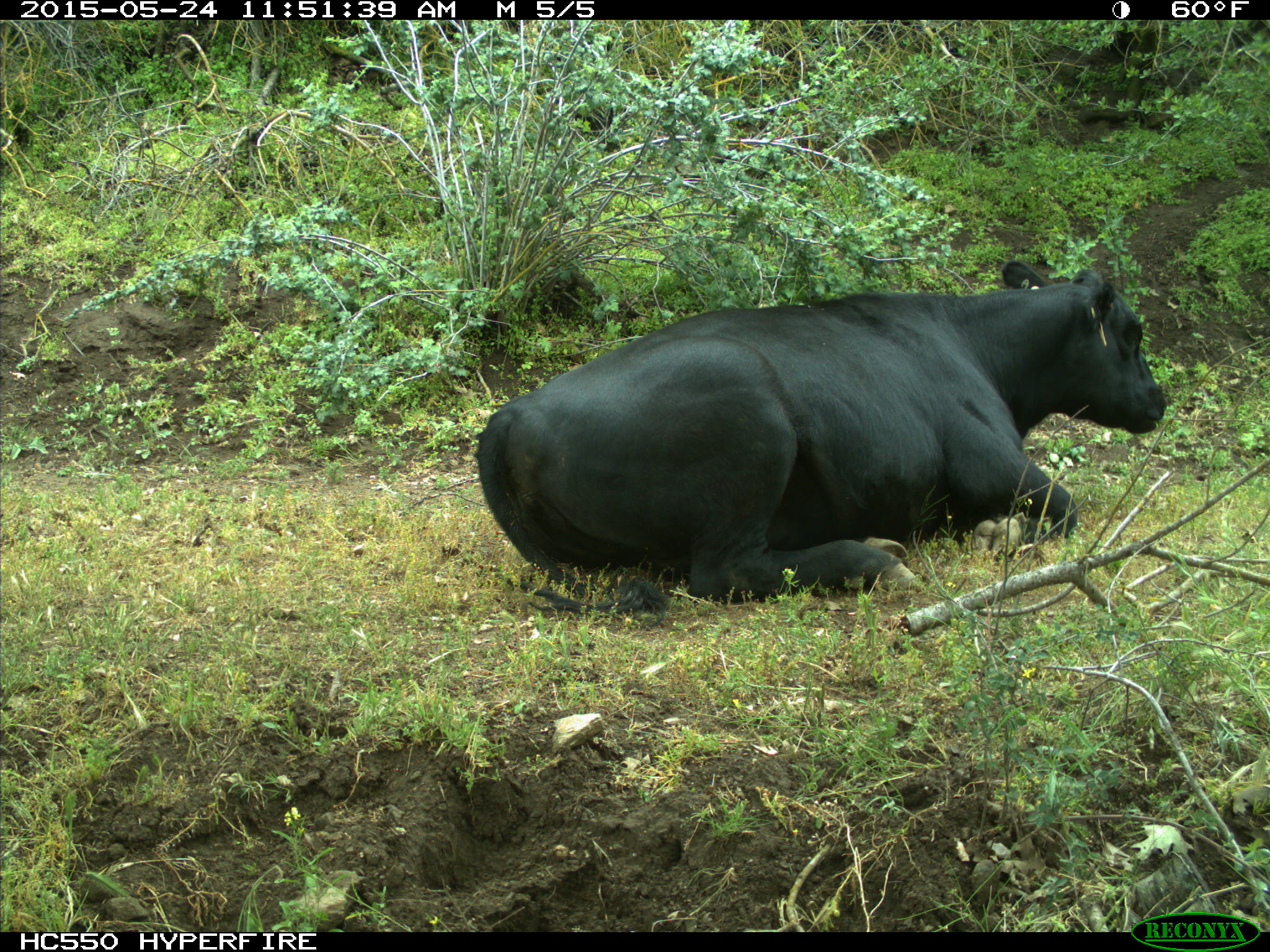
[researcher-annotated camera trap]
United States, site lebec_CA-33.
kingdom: Animalia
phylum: Chordata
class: Mammalia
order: Artiodactyla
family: Bovidae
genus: Bos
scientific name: Bos taurus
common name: domestic cow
Bos taurus (domestic cow).